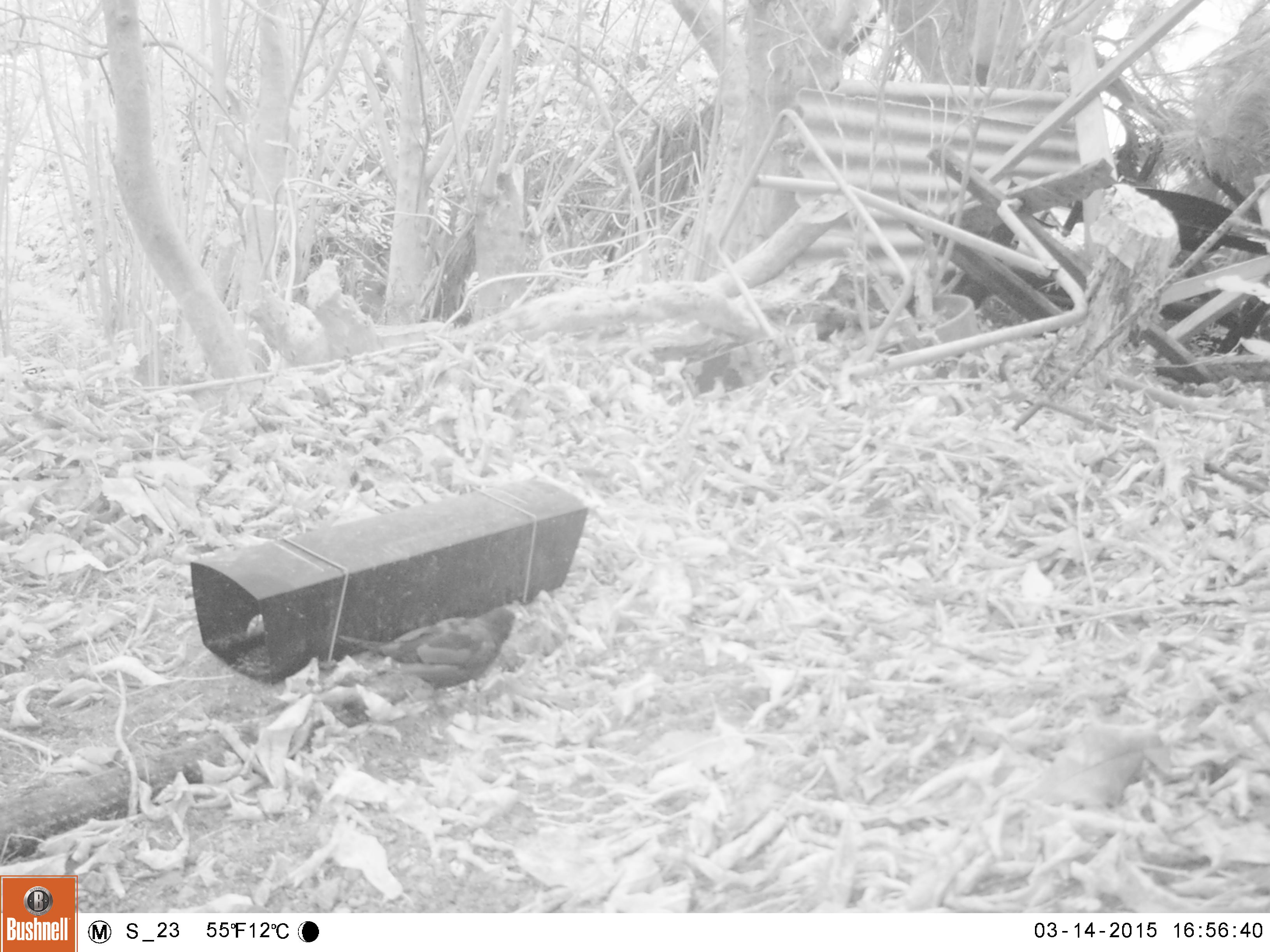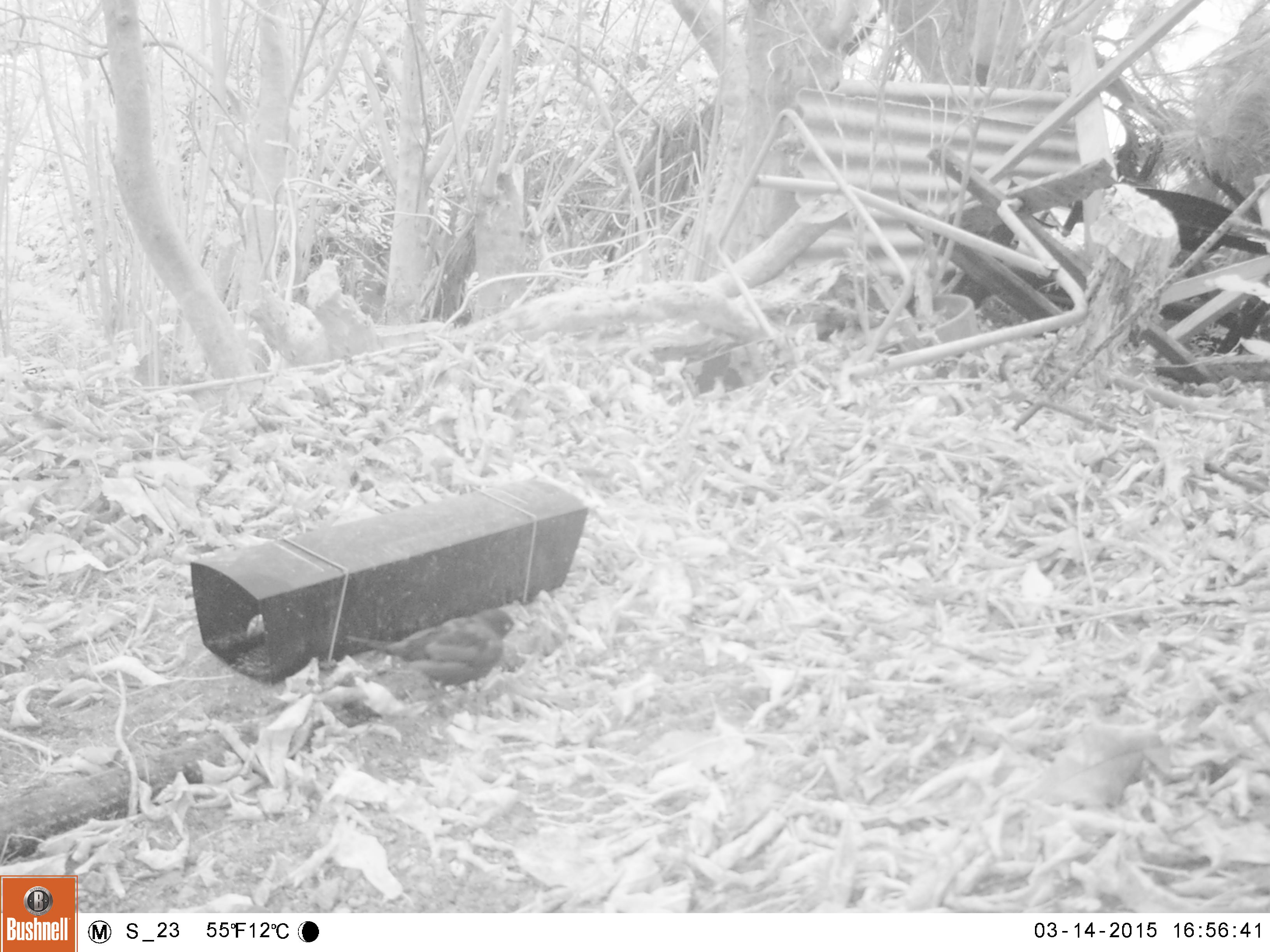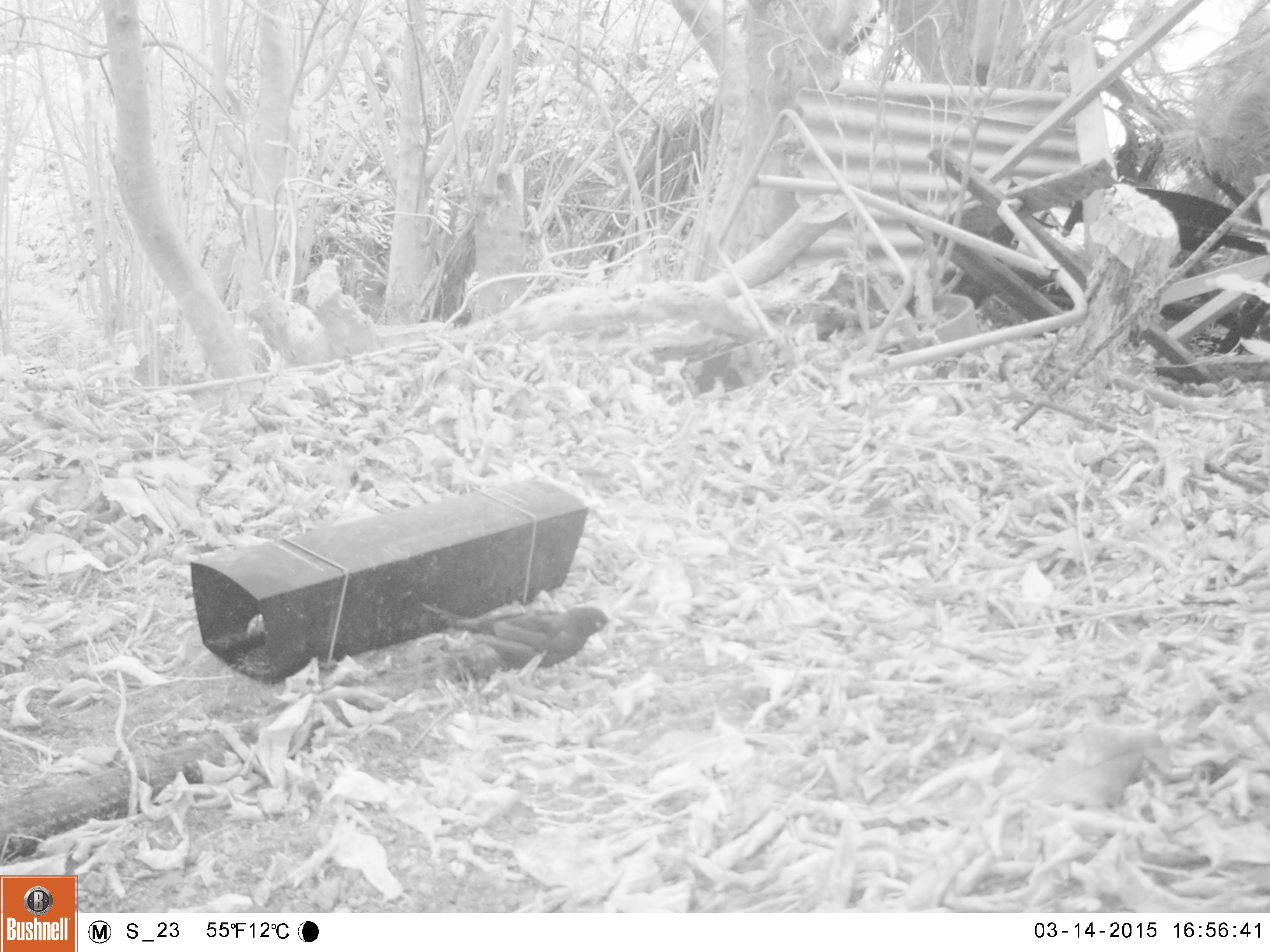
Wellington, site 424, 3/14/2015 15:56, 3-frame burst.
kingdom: Animalia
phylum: Chordata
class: Aves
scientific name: Aves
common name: bird